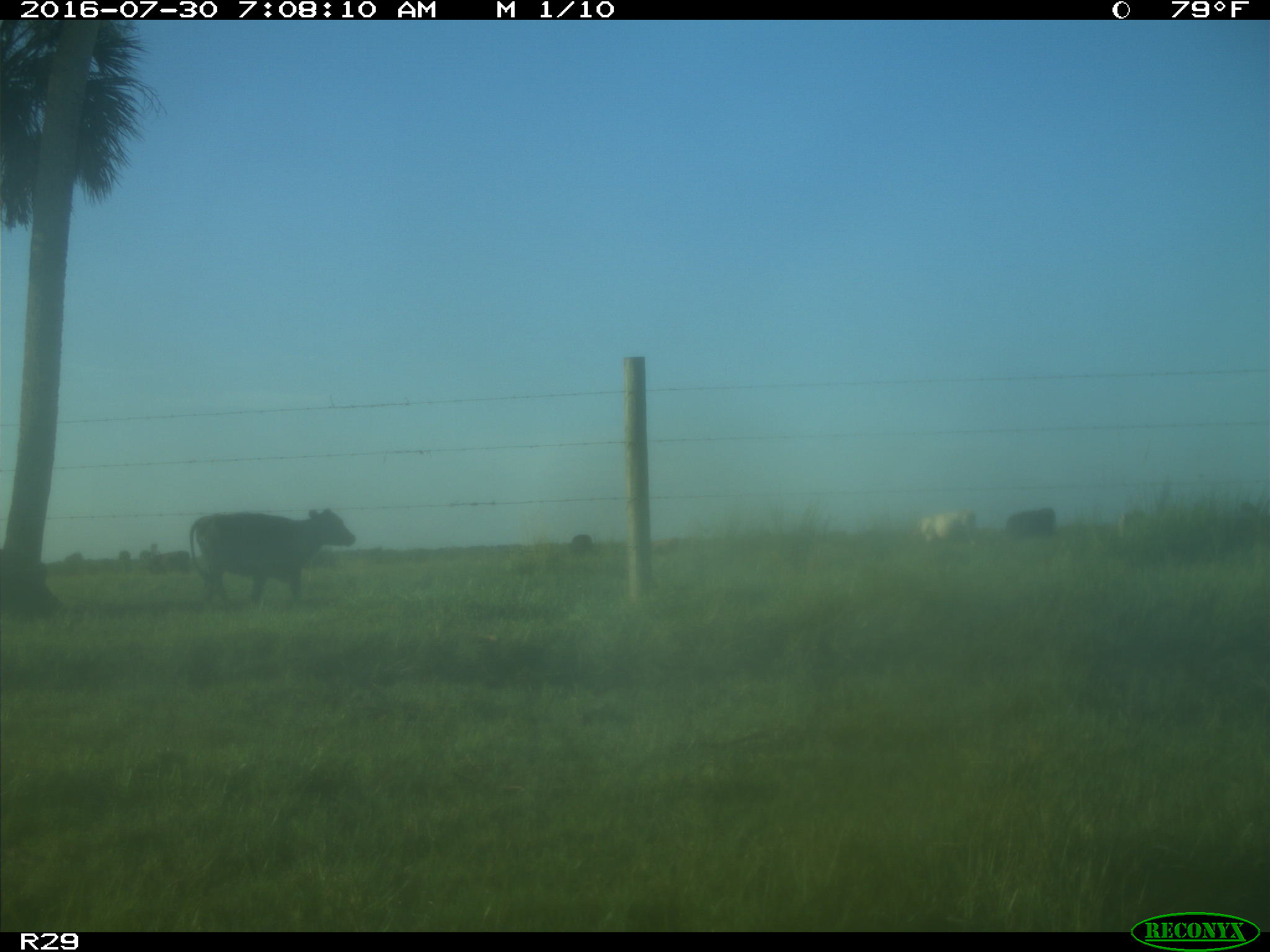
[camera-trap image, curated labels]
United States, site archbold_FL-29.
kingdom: Animalia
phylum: Chordata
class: Mammalia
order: Artiodactyla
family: Bovidae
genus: Bos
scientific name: Bos taurus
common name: domestic cow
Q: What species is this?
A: Bos taurus (domestic cow).